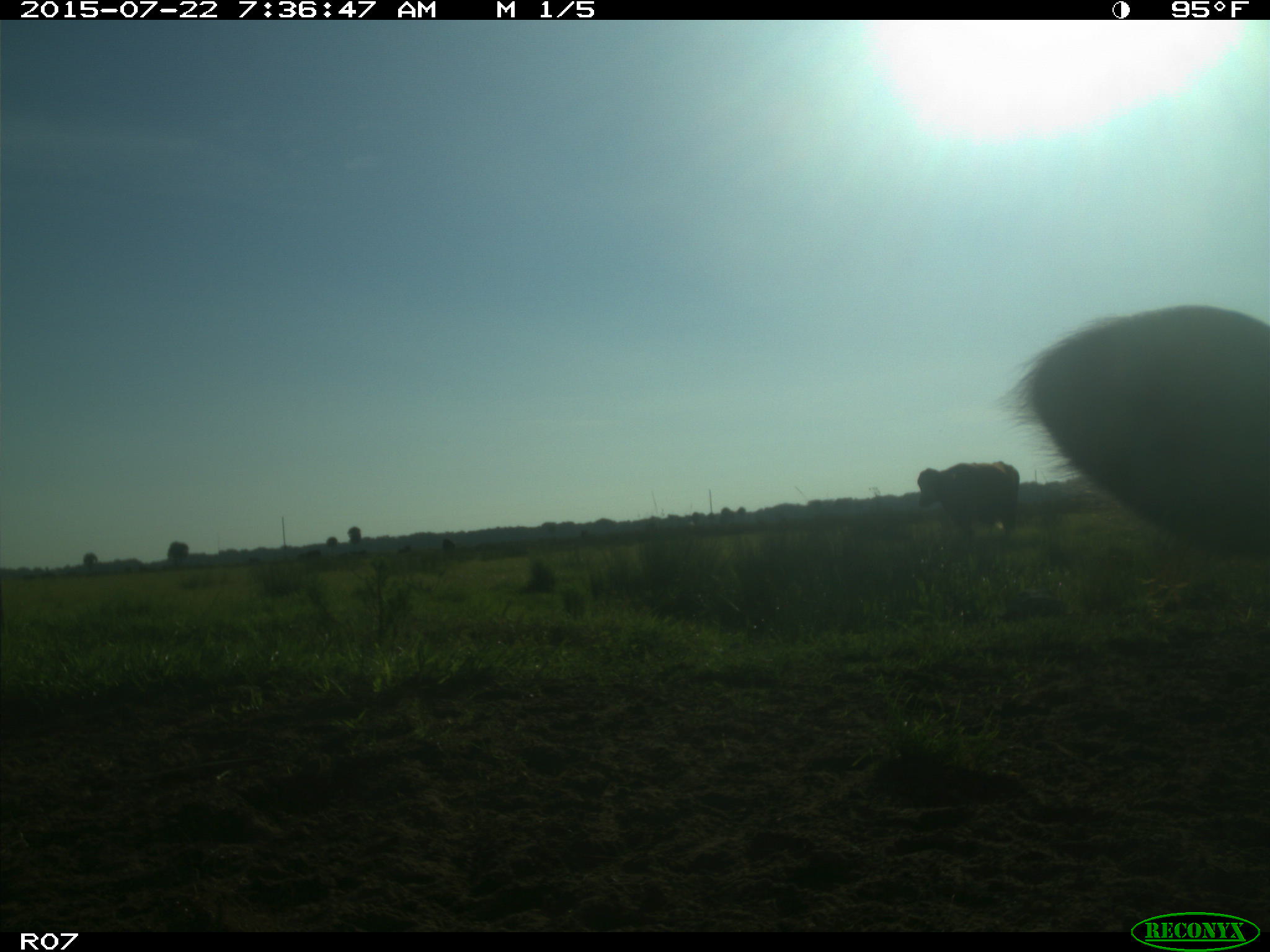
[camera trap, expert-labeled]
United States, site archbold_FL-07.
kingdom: Animalia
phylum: Chordata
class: Mammalia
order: Artiodactyla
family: Bovidae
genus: Bos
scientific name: Bos taurus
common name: domestic cow